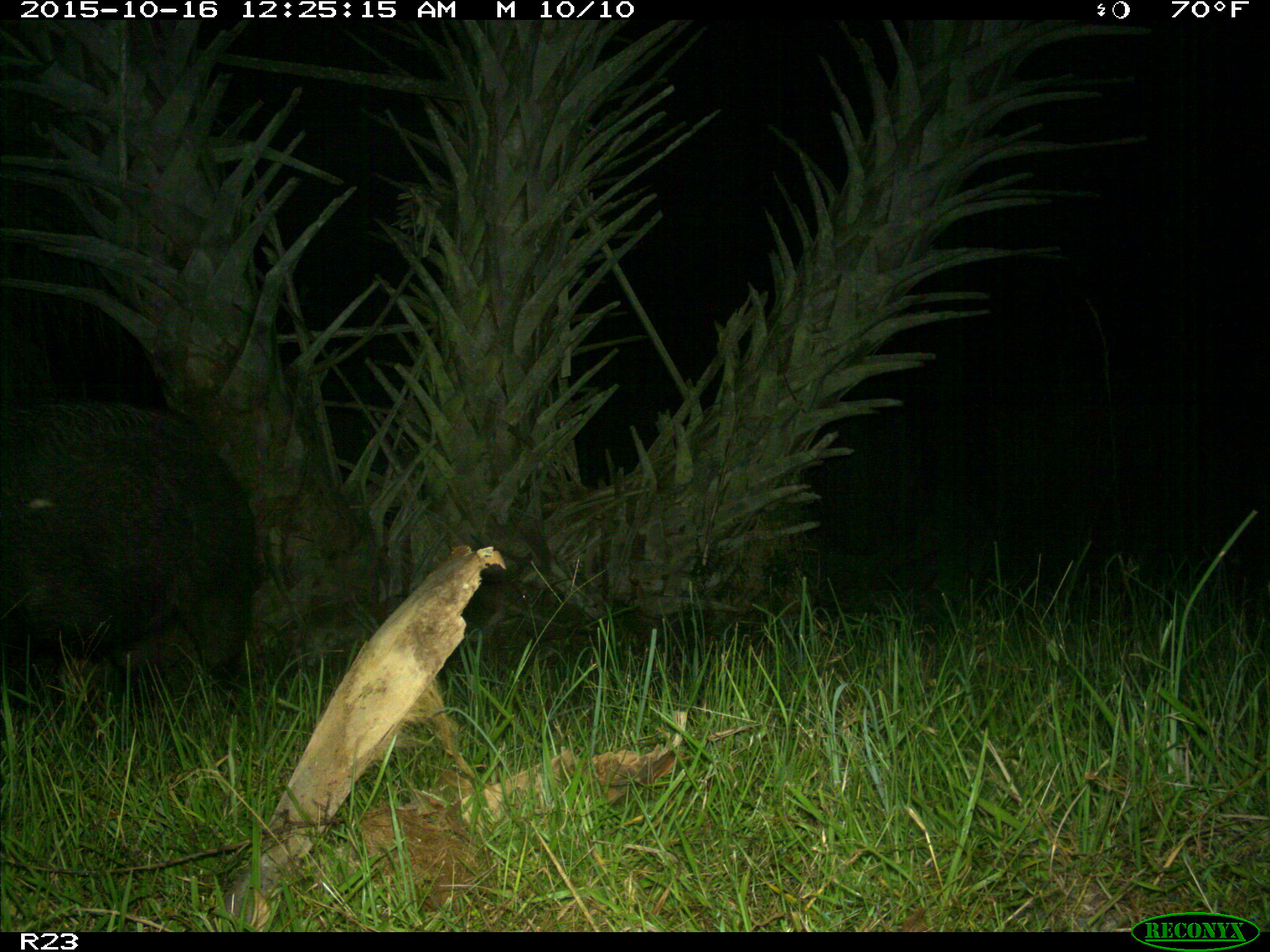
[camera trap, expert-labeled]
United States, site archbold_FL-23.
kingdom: Animalia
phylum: Chordata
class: Mammalia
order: Artiodactyla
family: Suidae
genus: Sus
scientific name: Sus scrofa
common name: wild boar